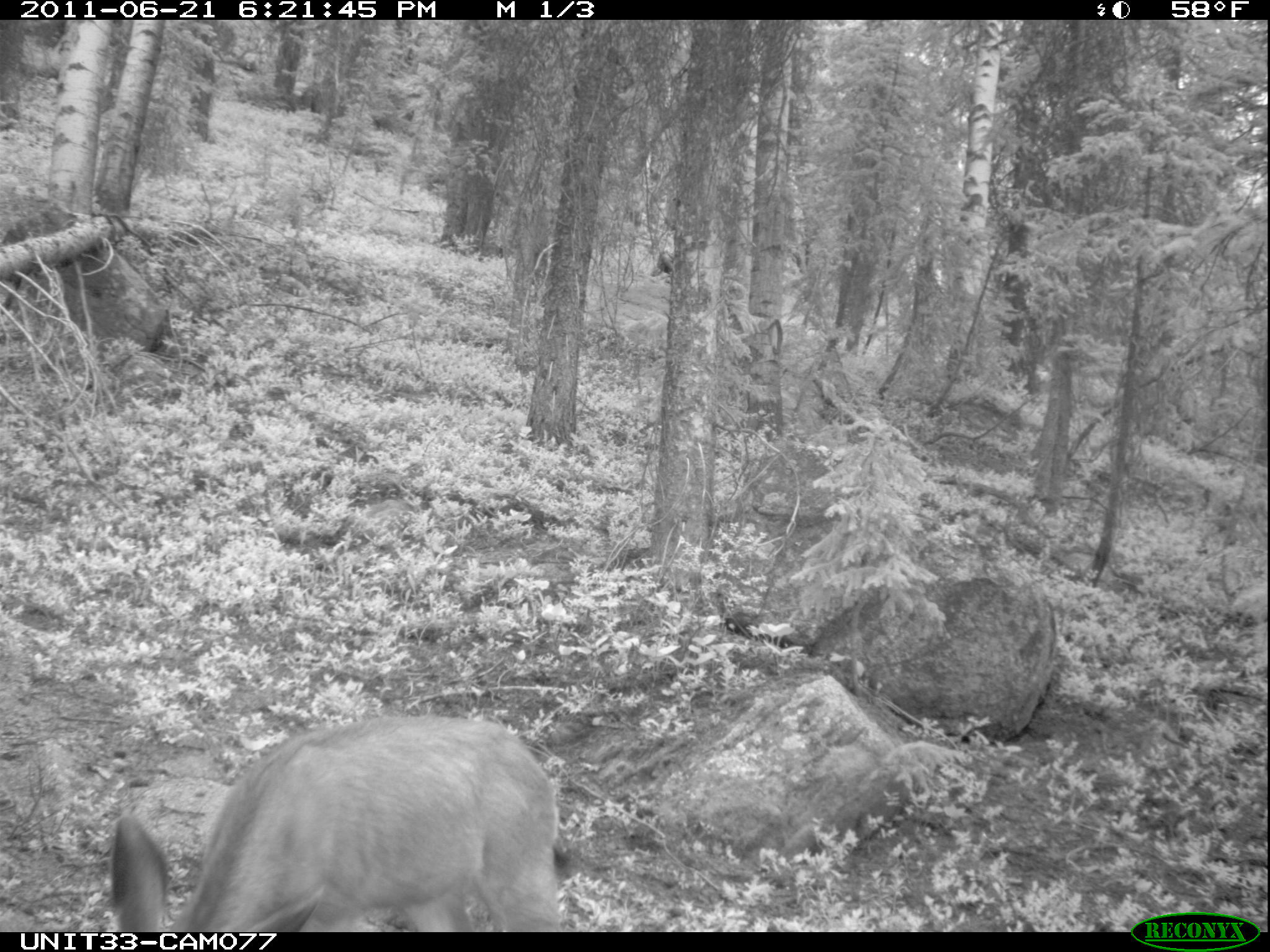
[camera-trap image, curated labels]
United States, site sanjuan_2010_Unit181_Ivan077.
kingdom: Animalia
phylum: Chordata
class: Mammalia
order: Artiodactyla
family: Cervidae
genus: Odocoileus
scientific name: Odocoileus hemionus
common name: mule deer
Odocoileus hemionus (mule deer).